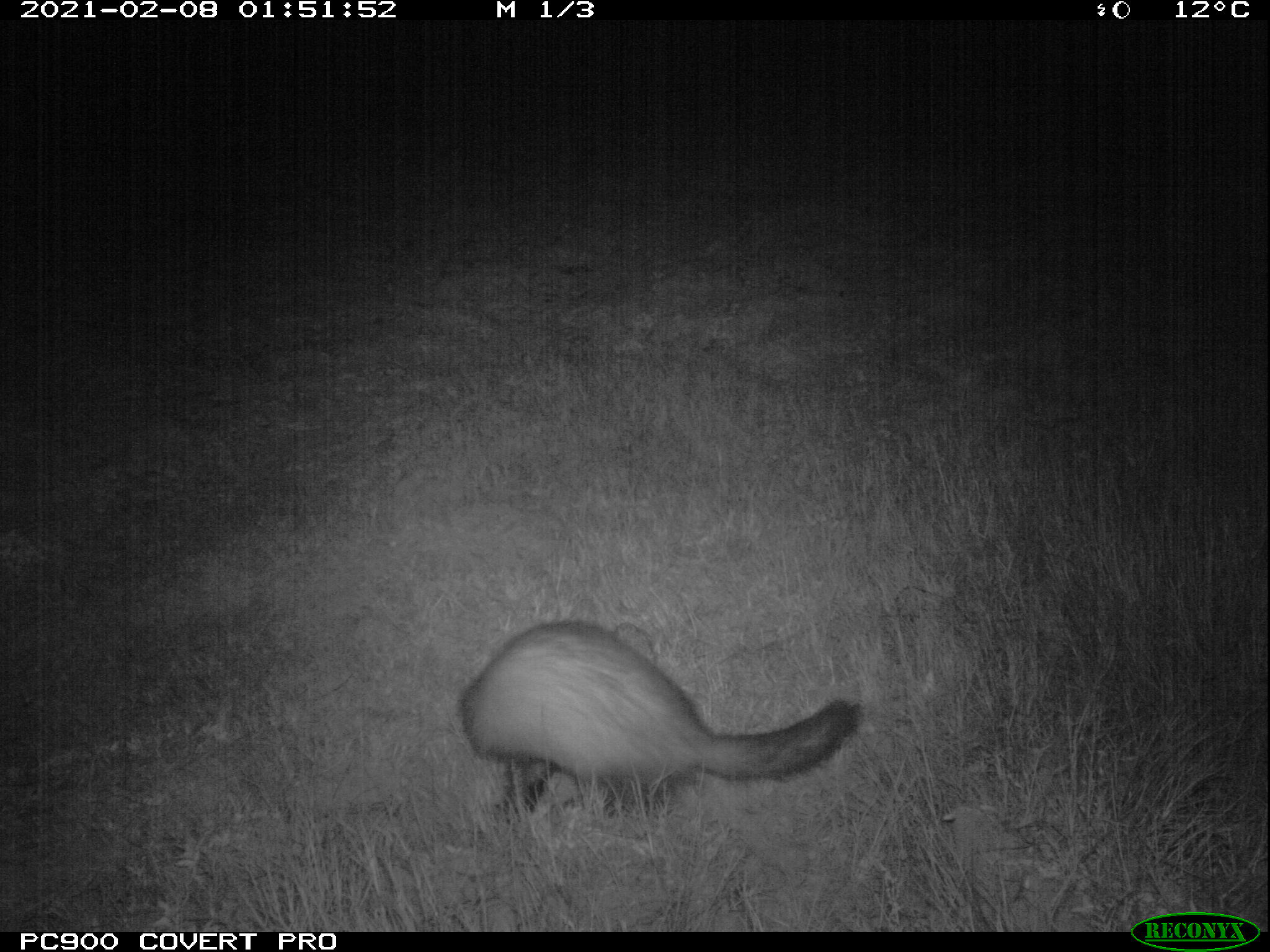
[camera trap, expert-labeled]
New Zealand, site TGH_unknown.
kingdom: Animalia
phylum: Chordata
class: Mammalia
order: Carnivora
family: Mustelidae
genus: Mustela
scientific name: Mustela furo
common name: ferret